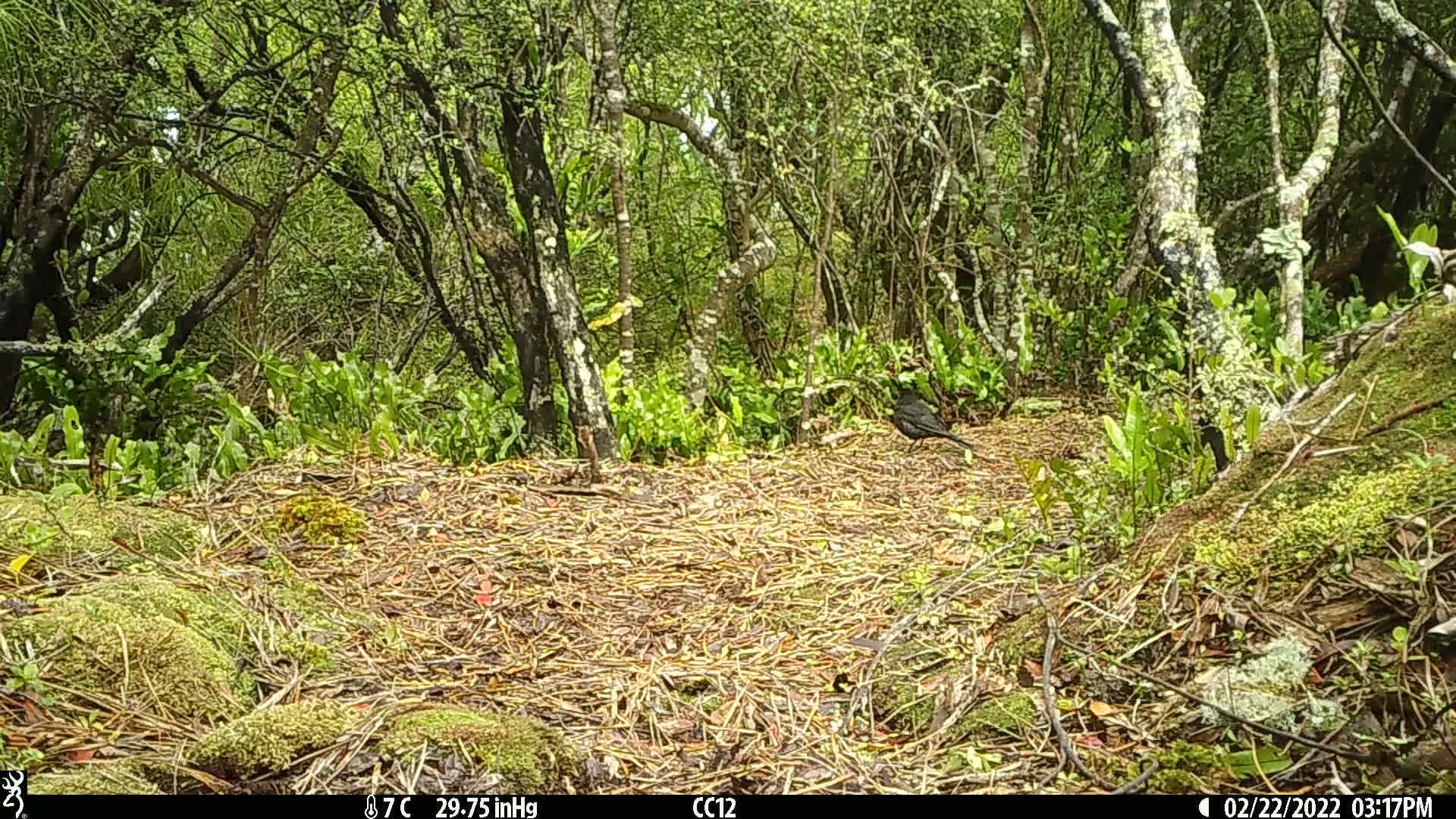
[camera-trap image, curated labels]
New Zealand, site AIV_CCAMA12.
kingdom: Animalia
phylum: Chordata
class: Aves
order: Passeriformes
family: Turdidae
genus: Turdus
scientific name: Turdus merula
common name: eurasian blackbird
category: blackbird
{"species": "blackbird (eurasian blackbird) (Turdus merula)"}